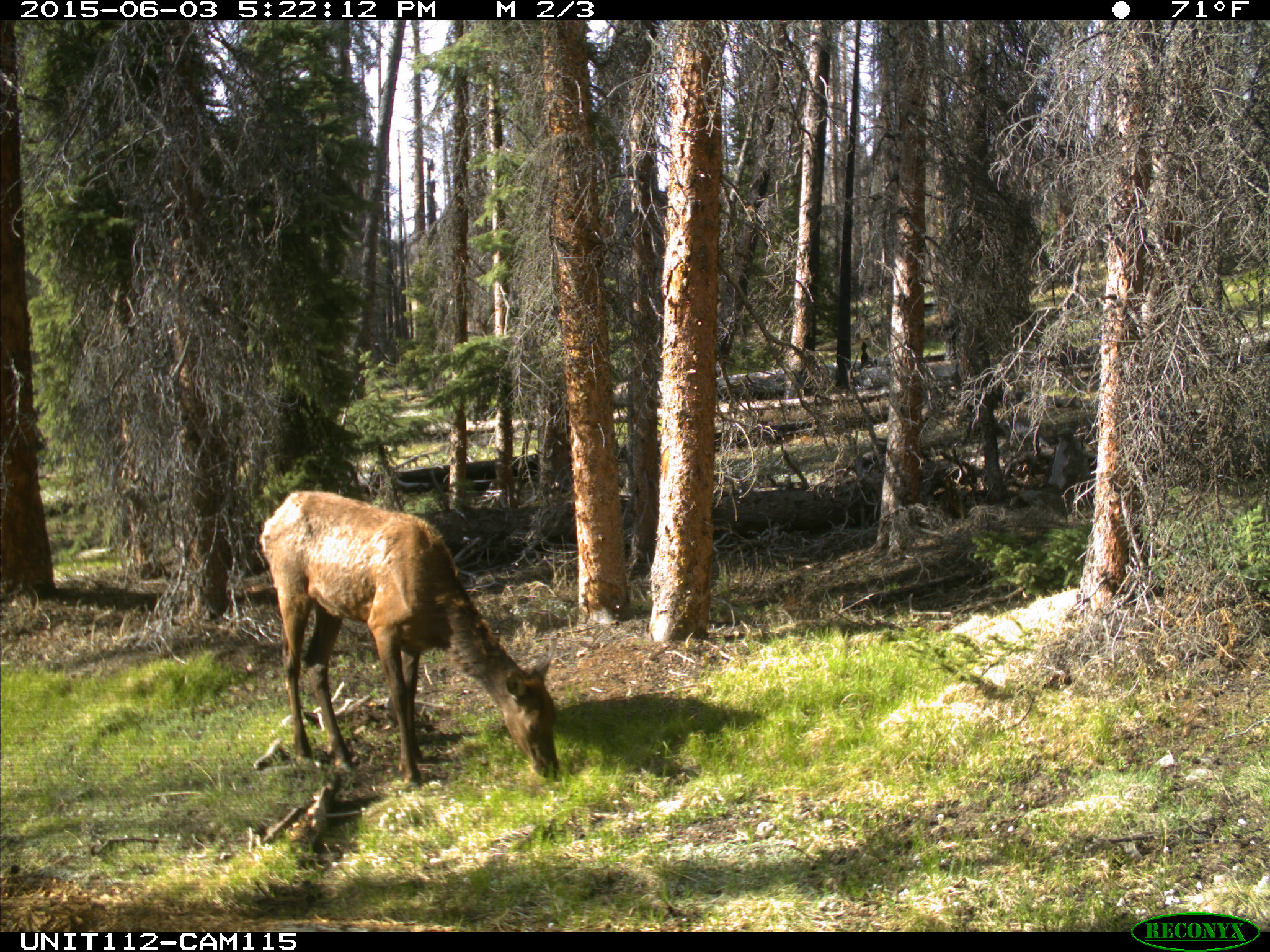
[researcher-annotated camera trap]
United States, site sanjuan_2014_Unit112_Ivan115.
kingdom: Animalia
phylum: Chordata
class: Mammalia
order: Artiodactyla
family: Cervidae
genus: Cervus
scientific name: Cervus elaphus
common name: red deer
Cervus elaphus (red deer).